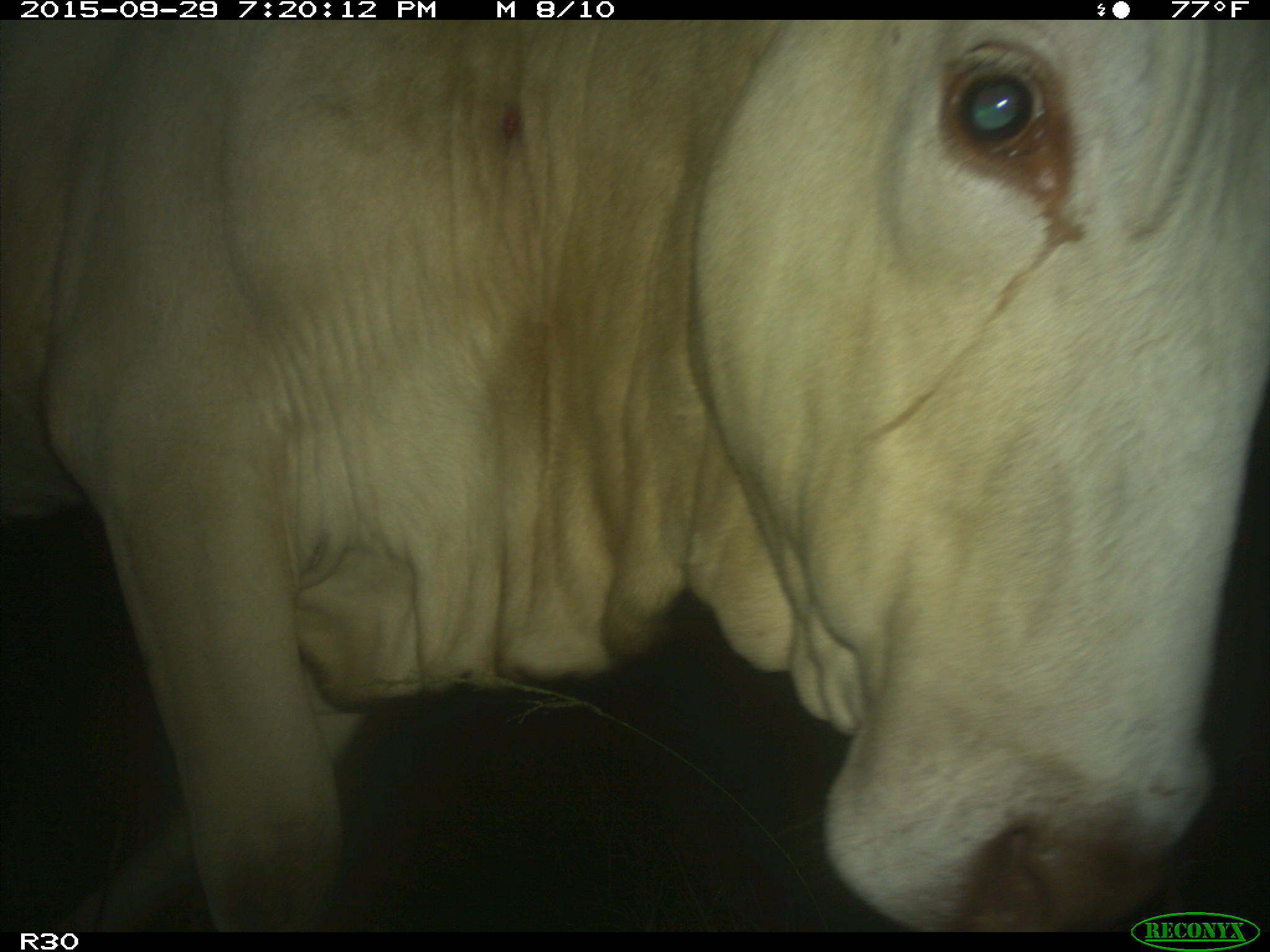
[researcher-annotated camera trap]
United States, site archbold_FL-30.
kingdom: Animalia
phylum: Chordata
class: Mammalia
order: Artiodactyla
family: Bovidae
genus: Bos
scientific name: Bos taurus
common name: domestic cow